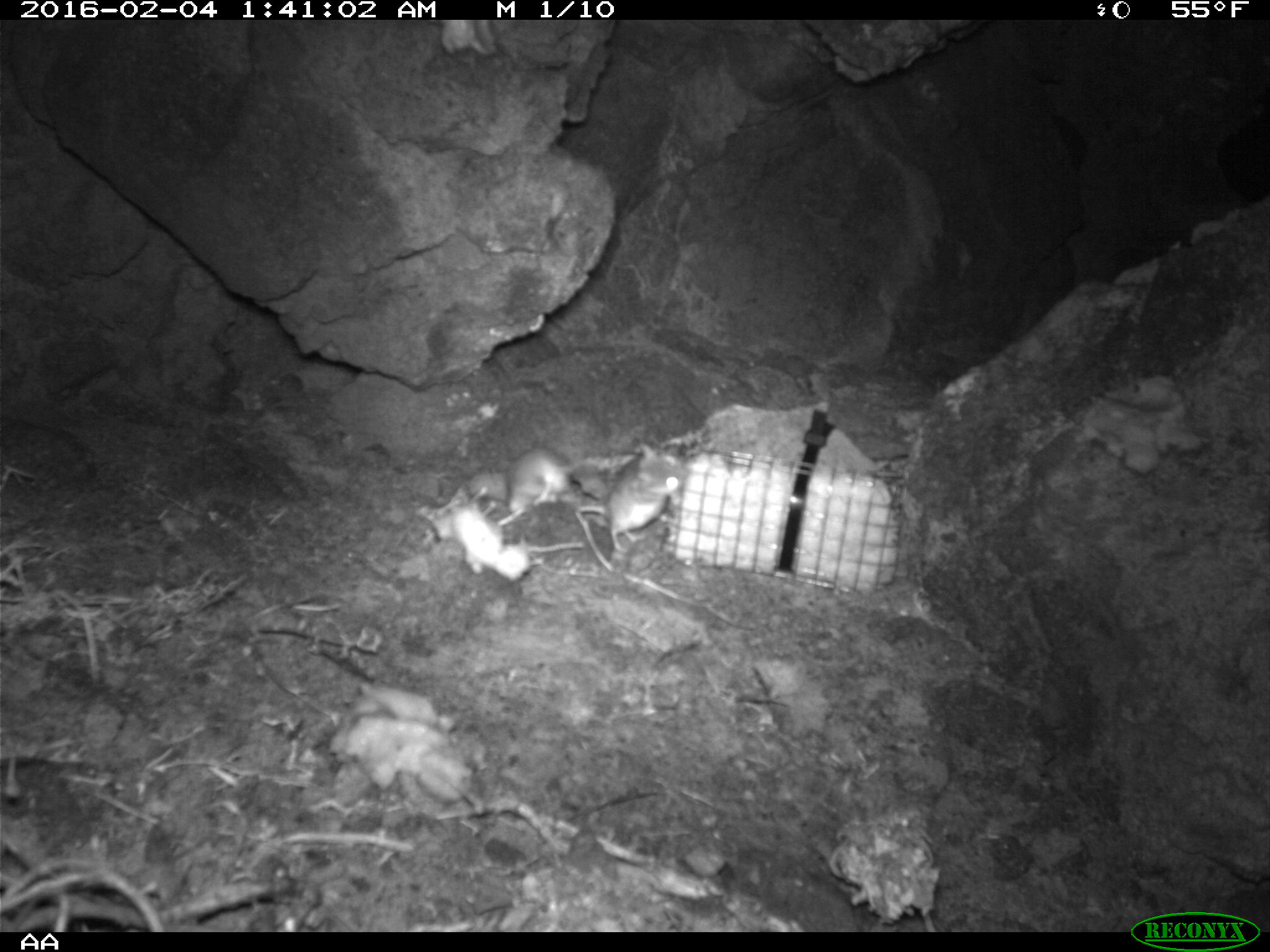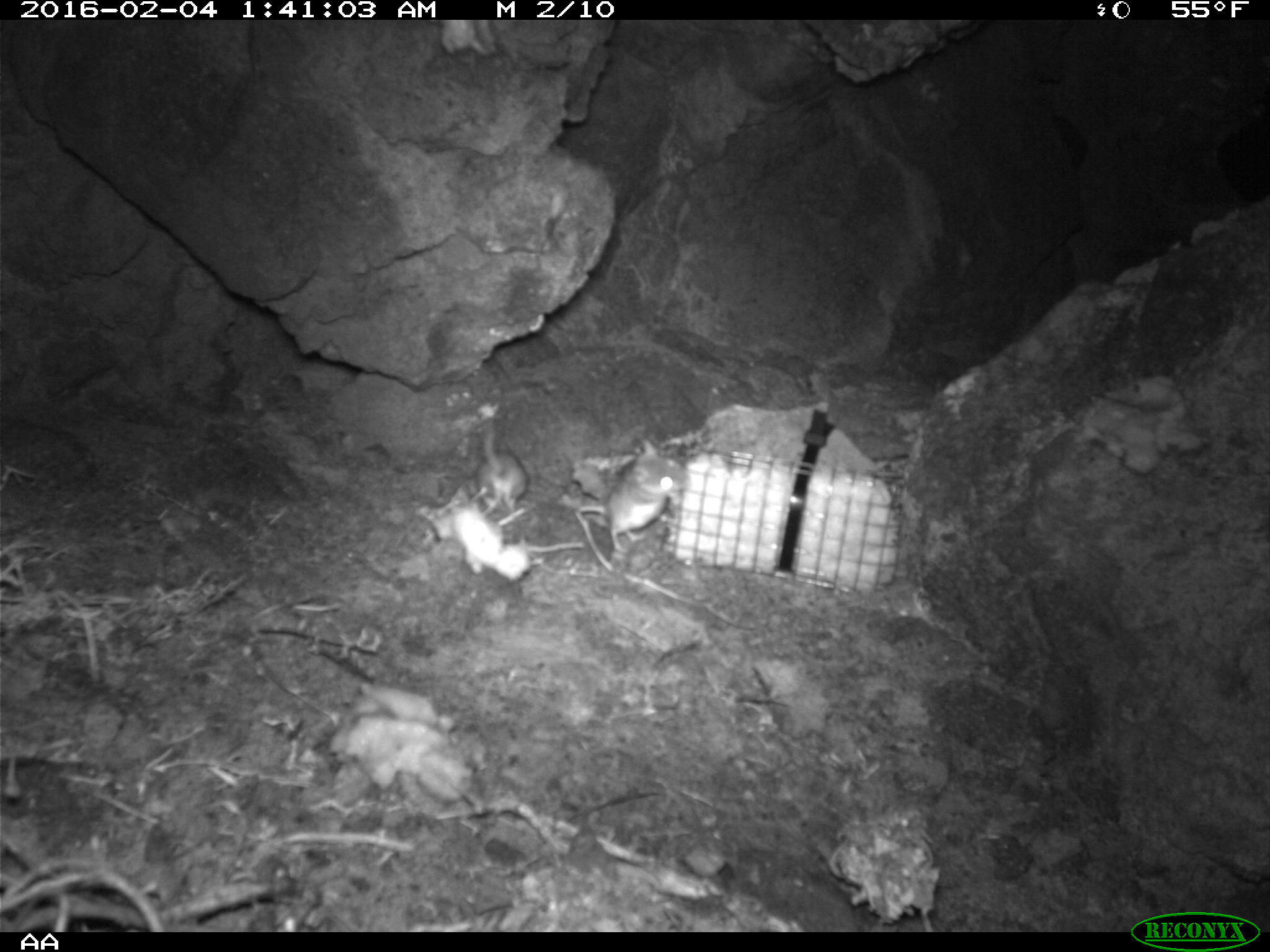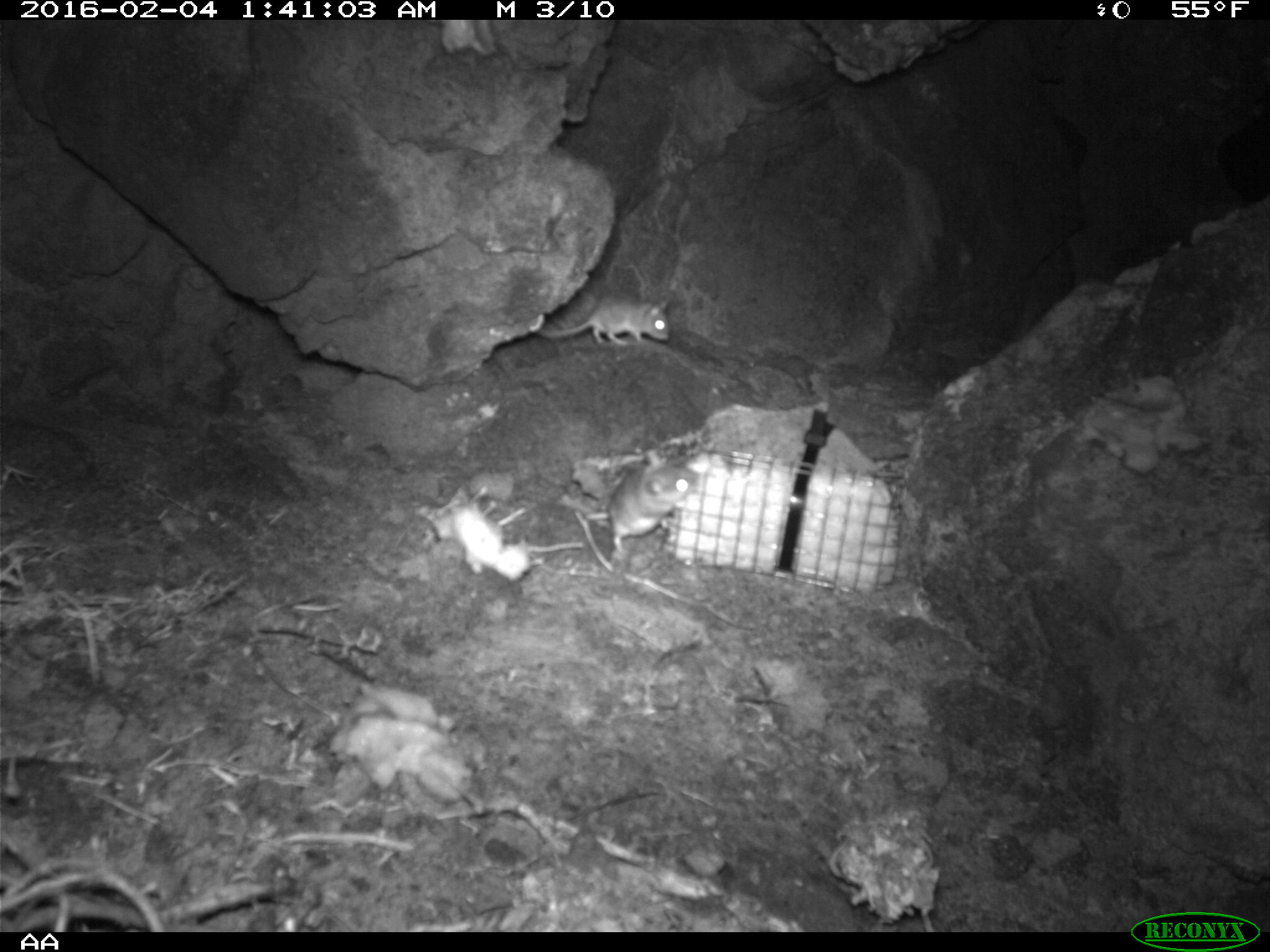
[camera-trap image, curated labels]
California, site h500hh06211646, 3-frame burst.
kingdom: Animalia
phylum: Chordata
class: Mammalia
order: Rodentia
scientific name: Rodentia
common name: rodent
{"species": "rodent (Rodentia)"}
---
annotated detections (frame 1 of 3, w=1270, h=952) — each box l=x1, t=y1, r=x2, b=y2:
rodent: l=575, t=444, r=683, b=553; l=509, t=442, r=579, b=511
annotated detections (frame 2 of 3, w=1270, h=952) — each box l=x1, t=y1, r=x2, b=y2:
rodent: l=577, t=436, r=690, b=554; l=469, t=417, r=526, b=518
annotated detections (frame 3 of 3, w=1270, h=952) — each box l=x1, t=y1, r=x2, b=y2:
rodent: l=584, t=453, r=696, b=550; l=534, t=293, r=668, b=345